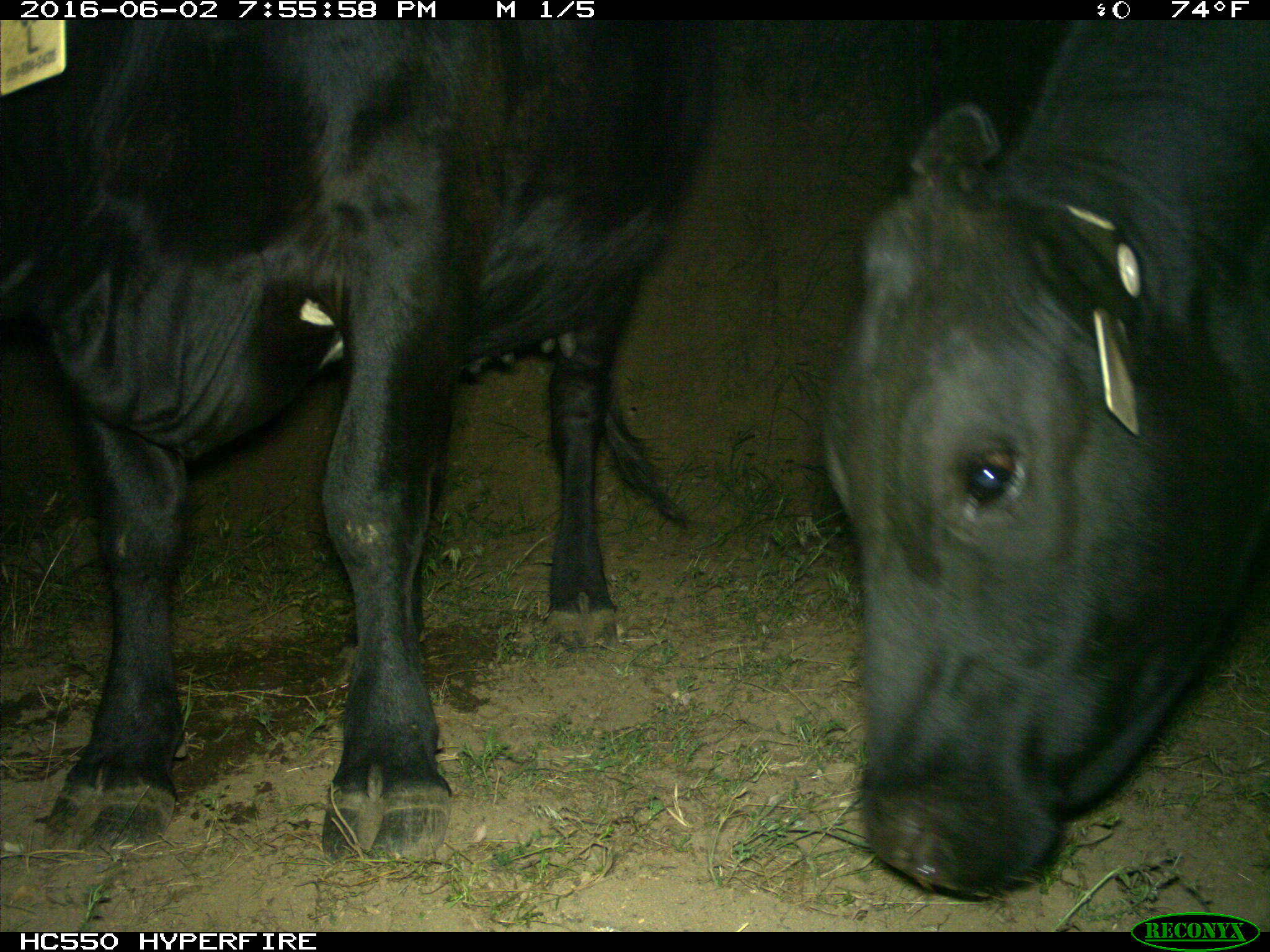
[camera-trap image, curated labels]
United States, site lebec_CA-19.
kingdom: Animalia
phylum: Chordata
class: Mammalia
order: Artiodactyla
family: Bovidae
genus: Bos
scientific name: Bos taurus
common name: domestic cow